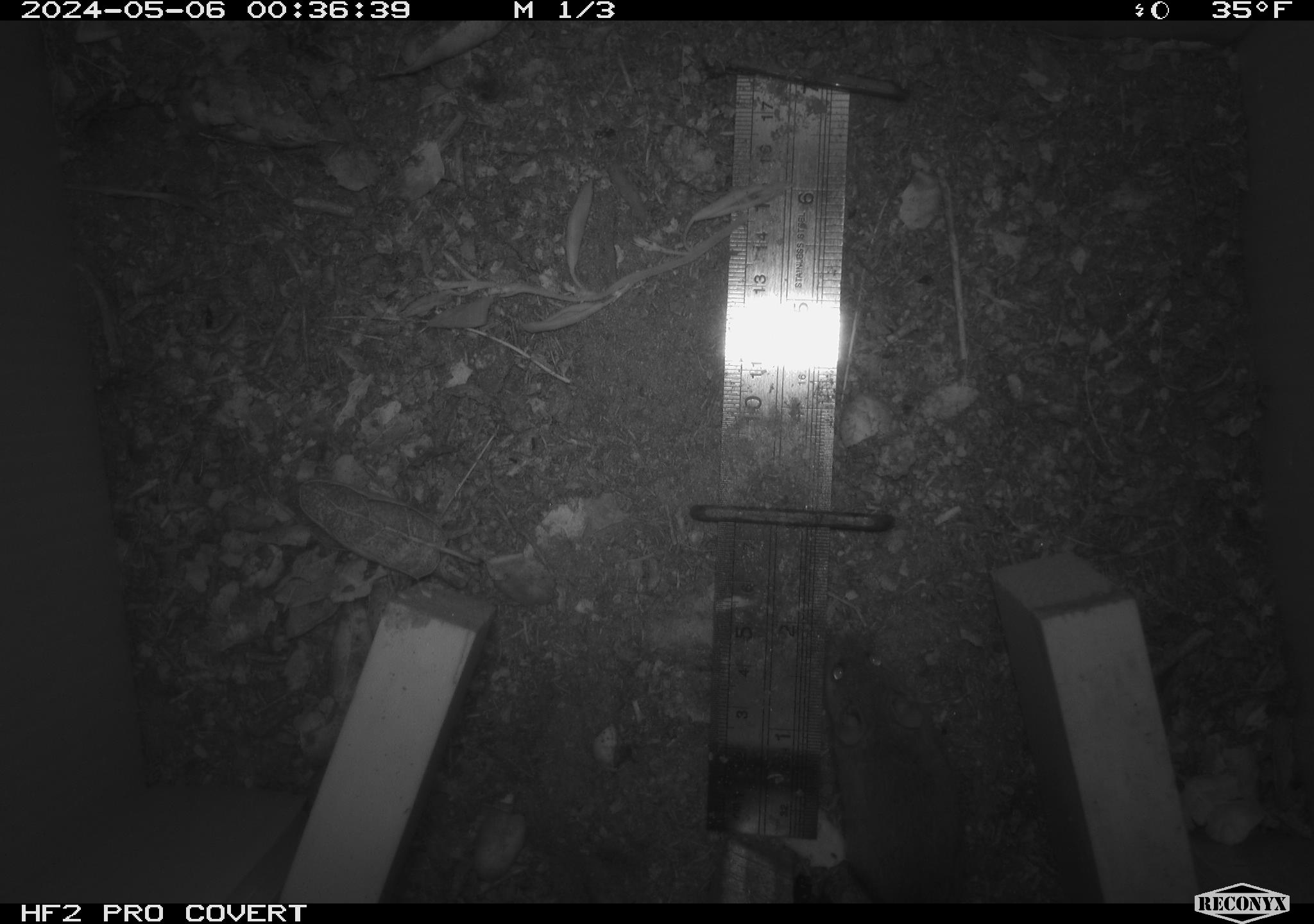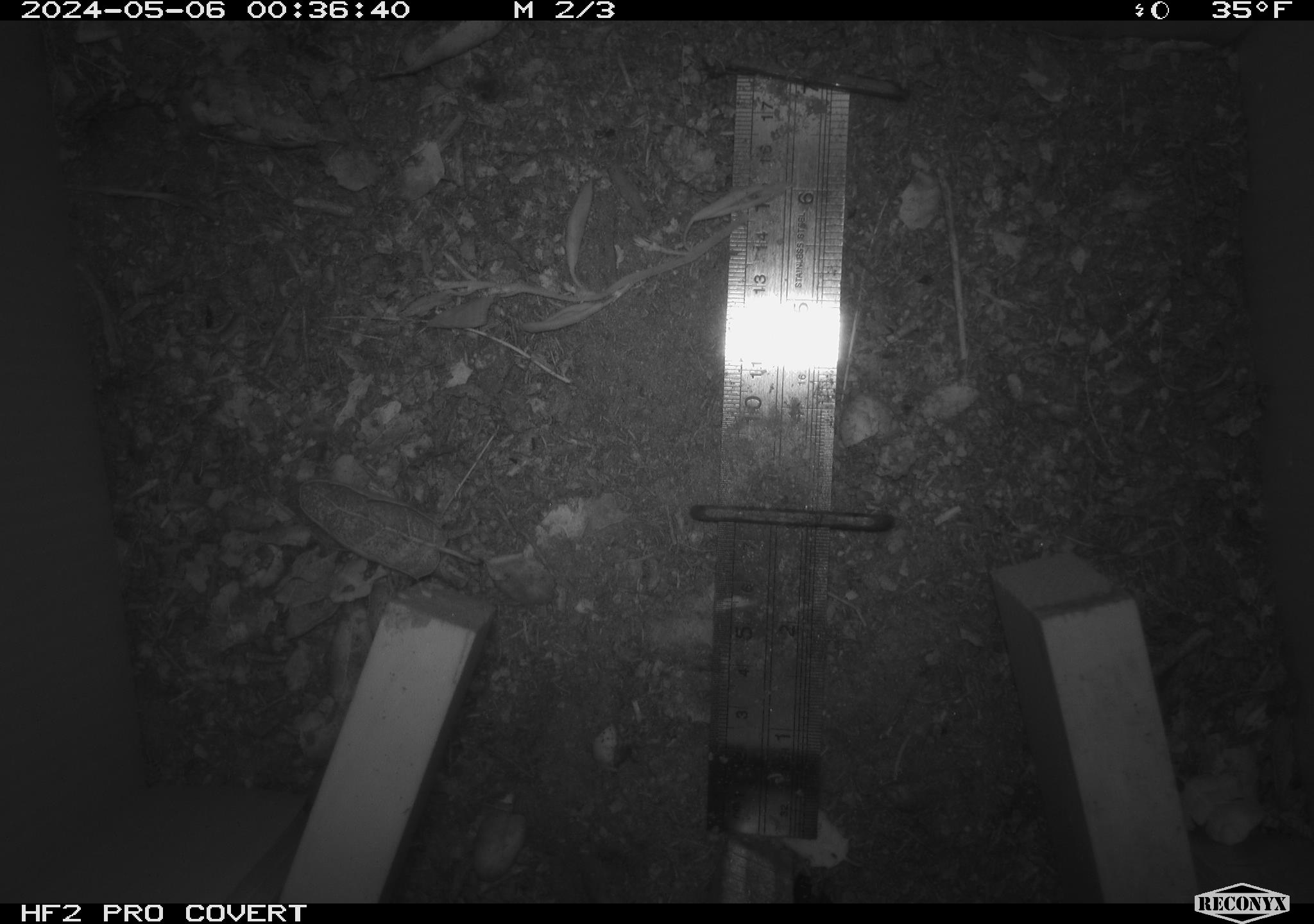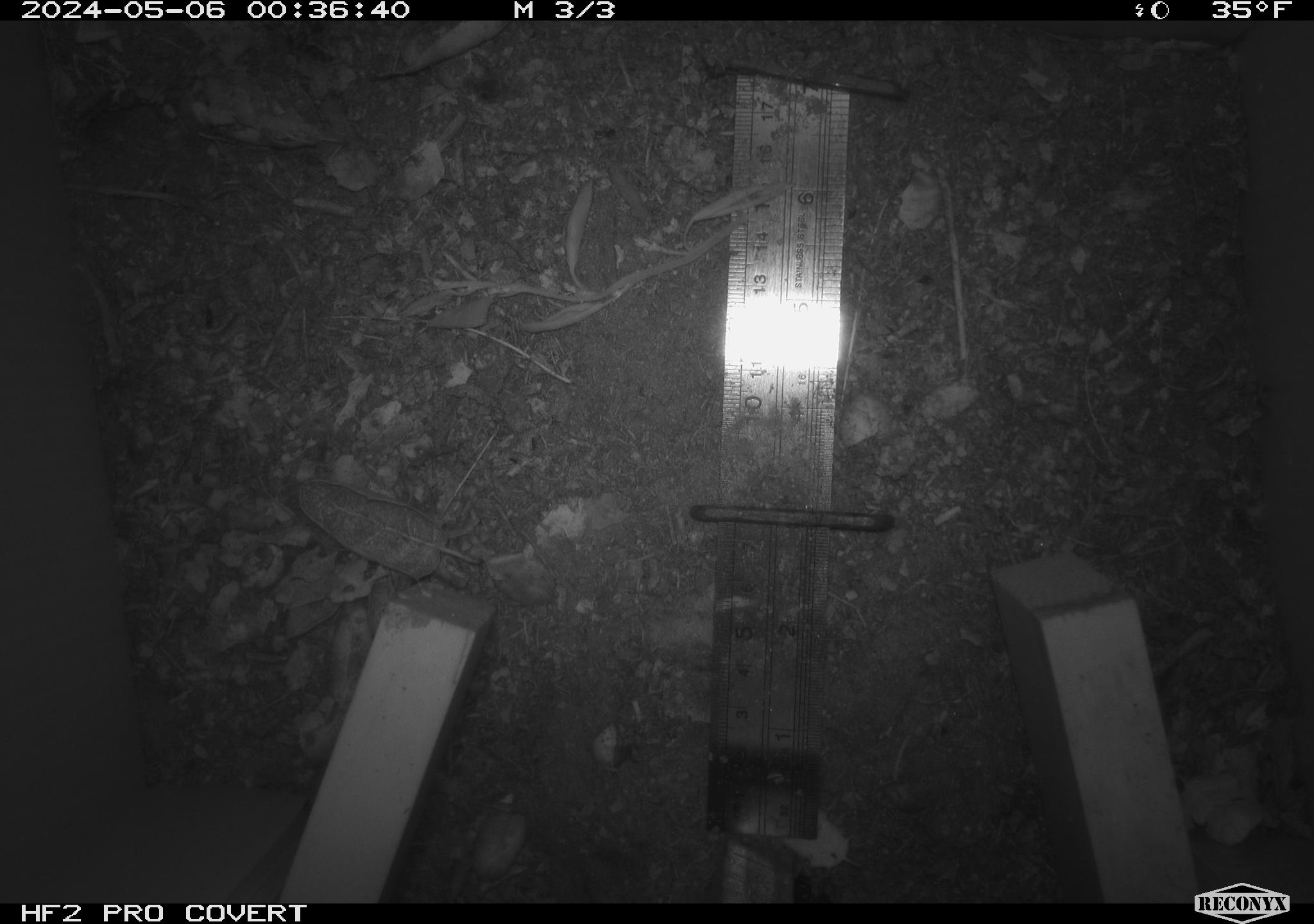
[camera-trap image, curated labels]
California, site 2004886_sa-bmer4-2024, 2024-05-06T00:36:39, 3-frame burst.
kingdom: Animalia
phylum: Chordata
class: Mammalia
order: Rodentia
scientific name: Rodentia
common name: mouse species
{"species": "mouse species (Rodentia)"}